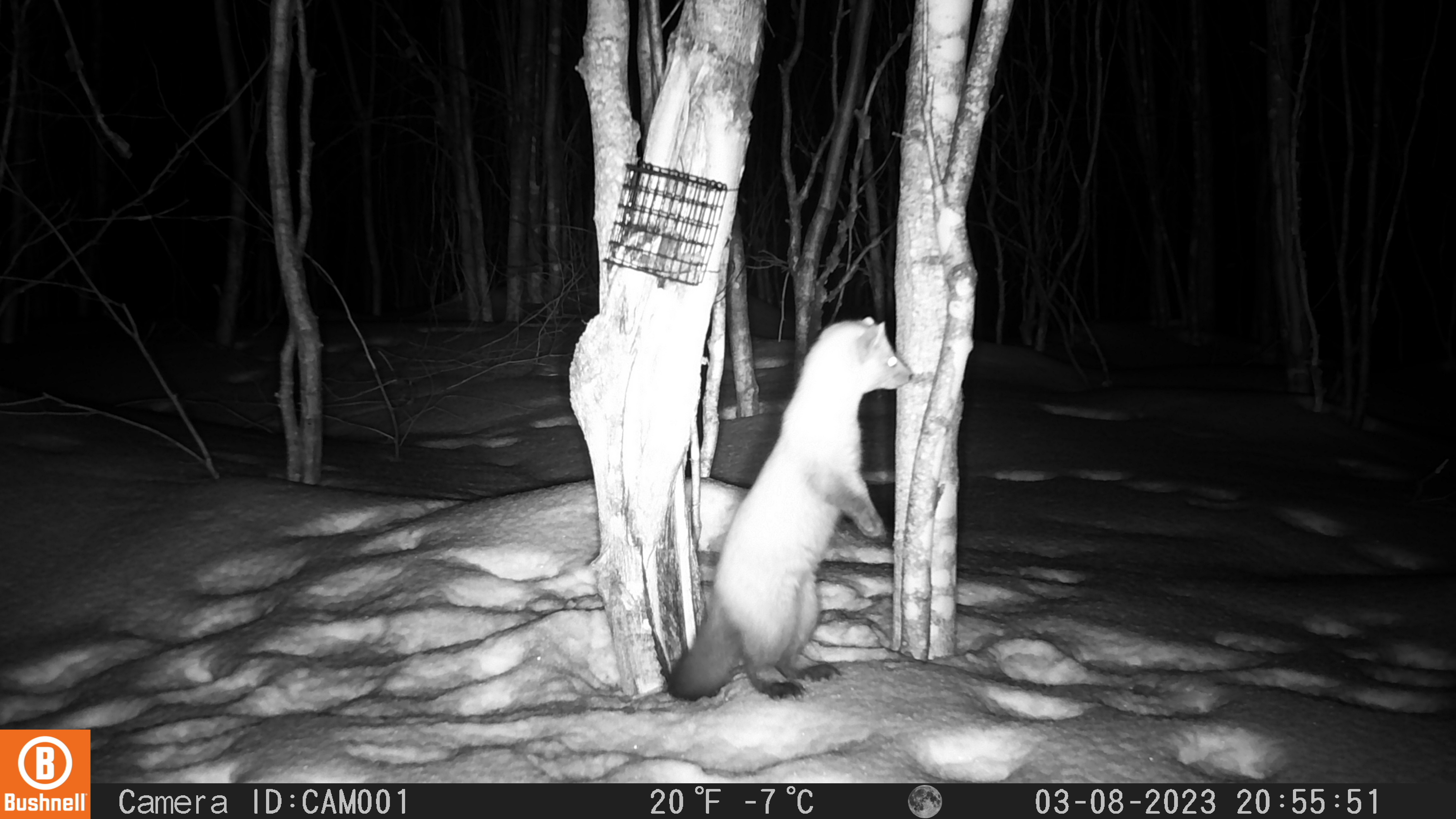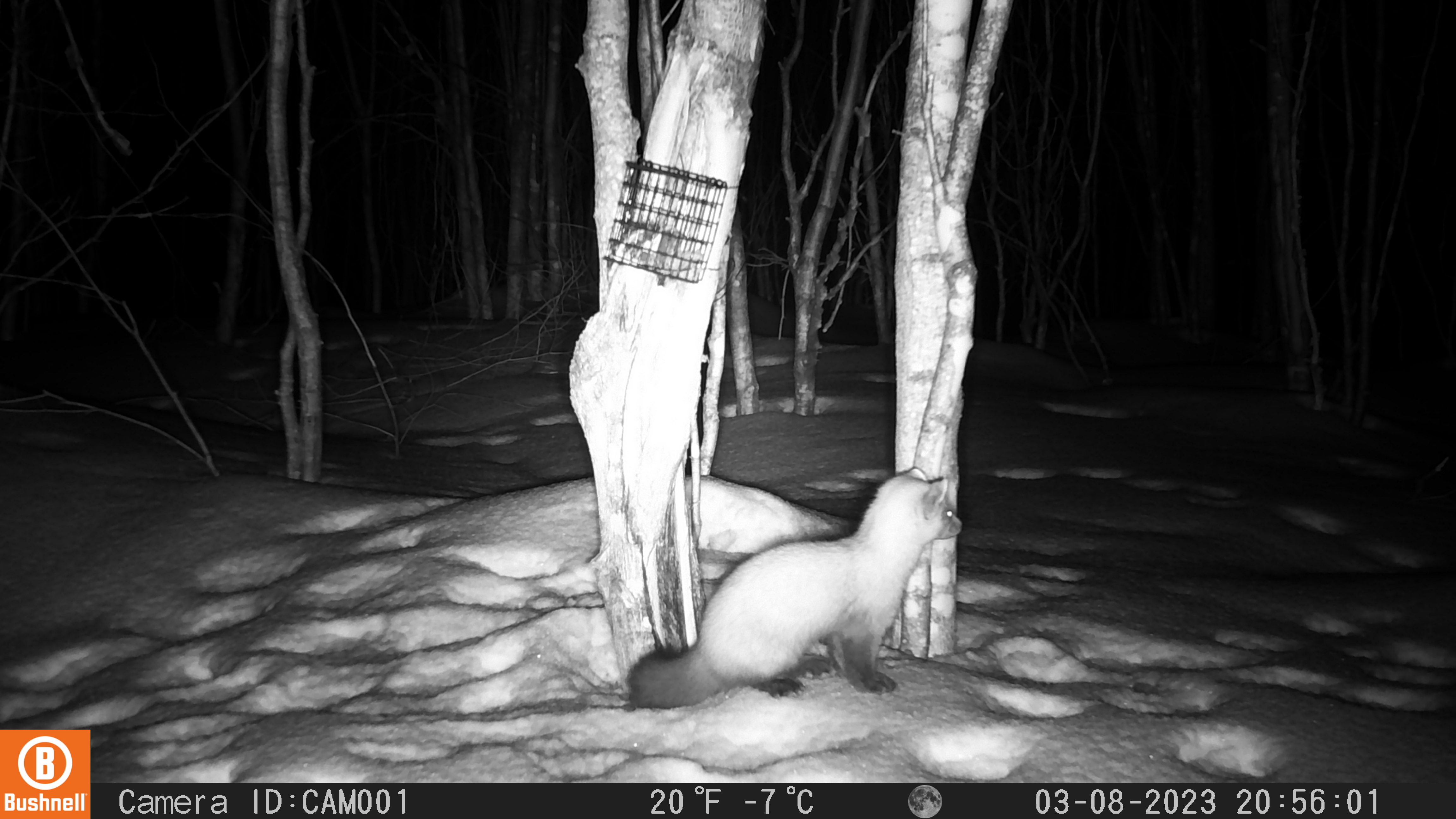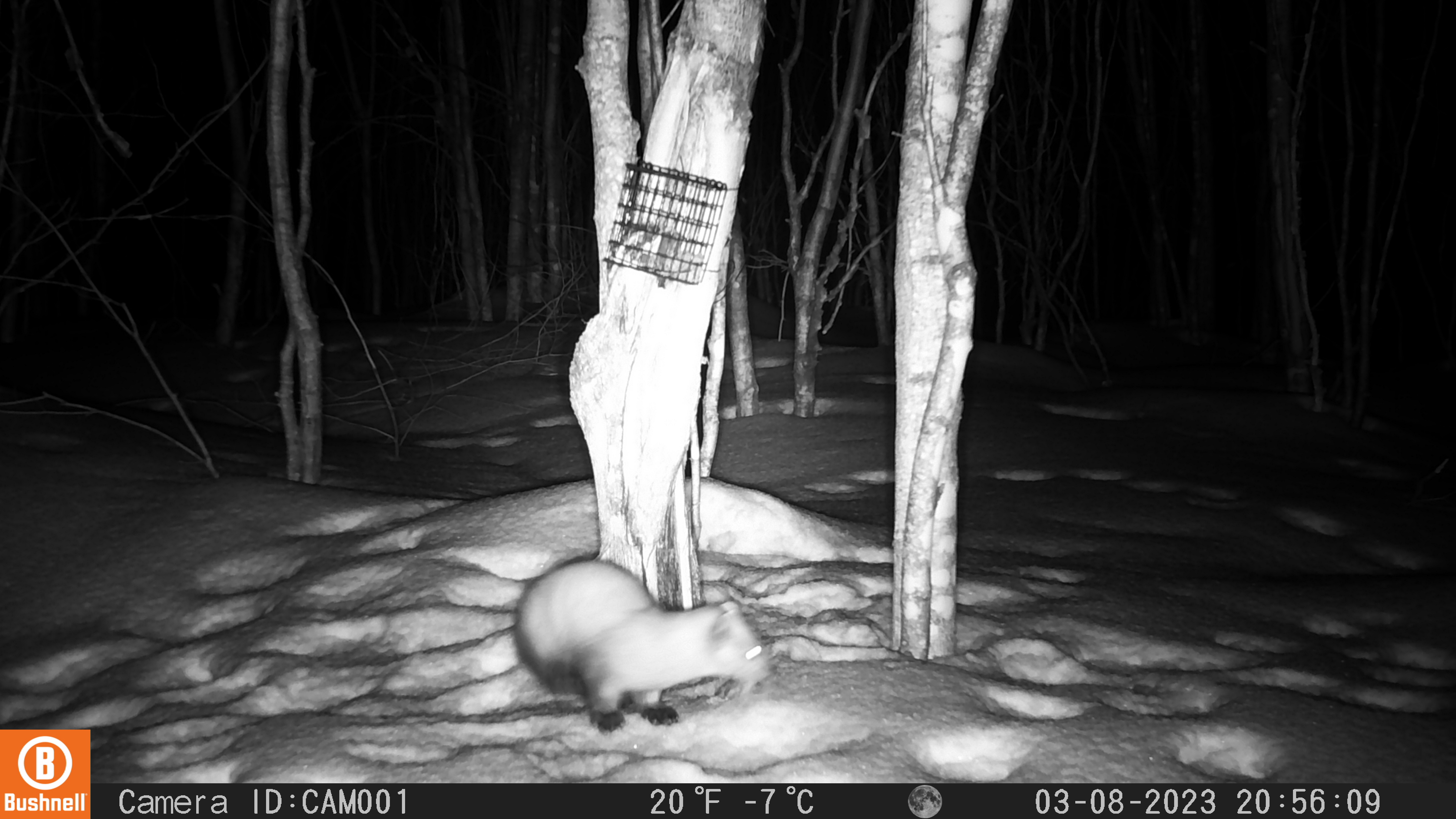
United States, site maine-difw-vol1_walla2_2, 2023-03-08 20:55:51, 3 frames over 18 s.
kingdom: Animalia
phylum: Chordata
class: Mammalia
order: Carnivora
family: Mustelidae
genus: Martes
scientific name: Martes americana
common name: american marten